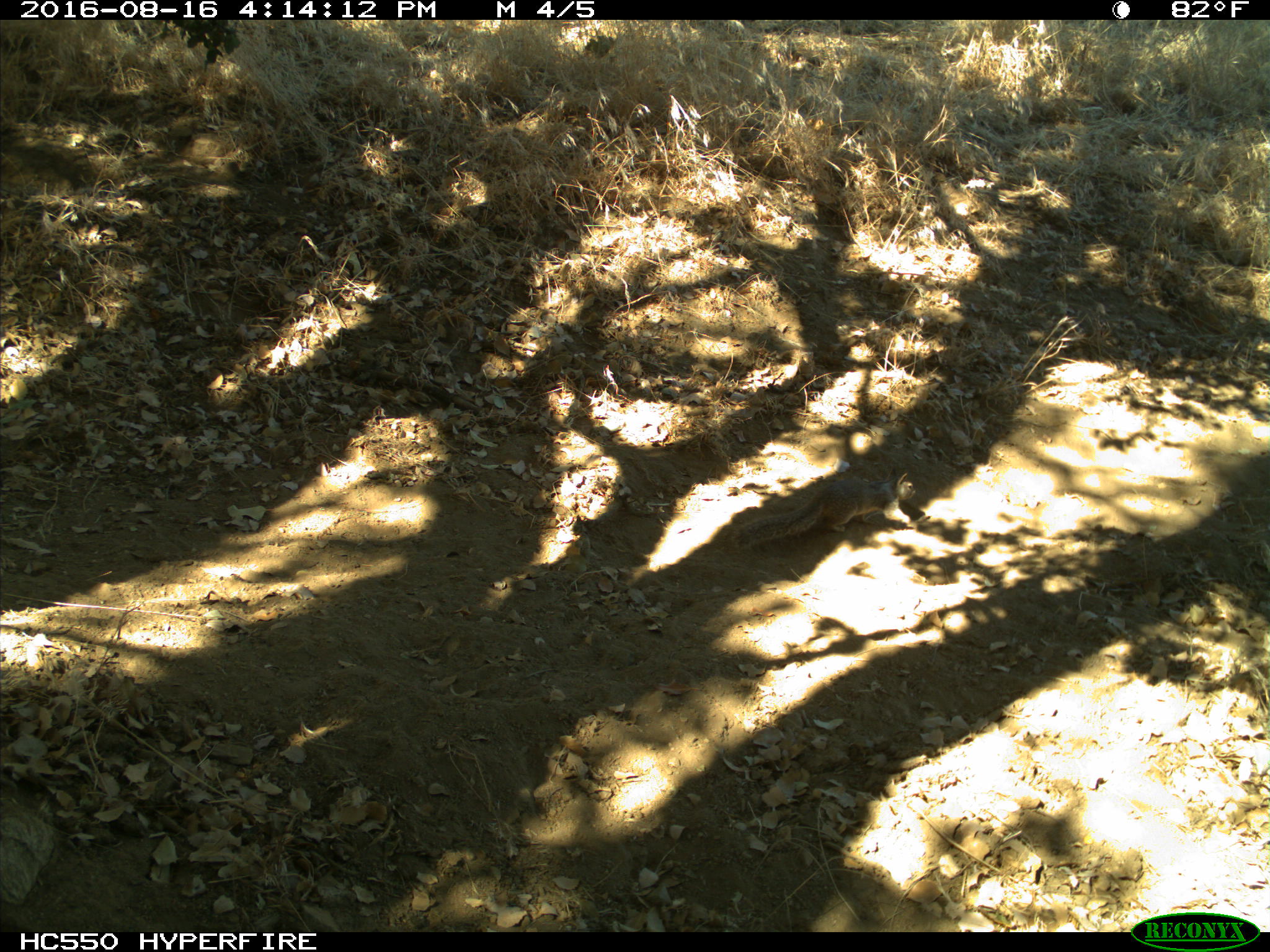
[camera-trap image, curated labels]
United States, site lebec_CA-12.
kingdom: Animalia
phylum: Chordata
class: Mammalia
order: Rodentia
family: Sciuridae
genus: Otospermophilus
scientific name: Otospermophilus beecheyi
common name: california ground squirrel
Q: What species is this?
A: Otospermophilus beecheyi (california ground squirrel).